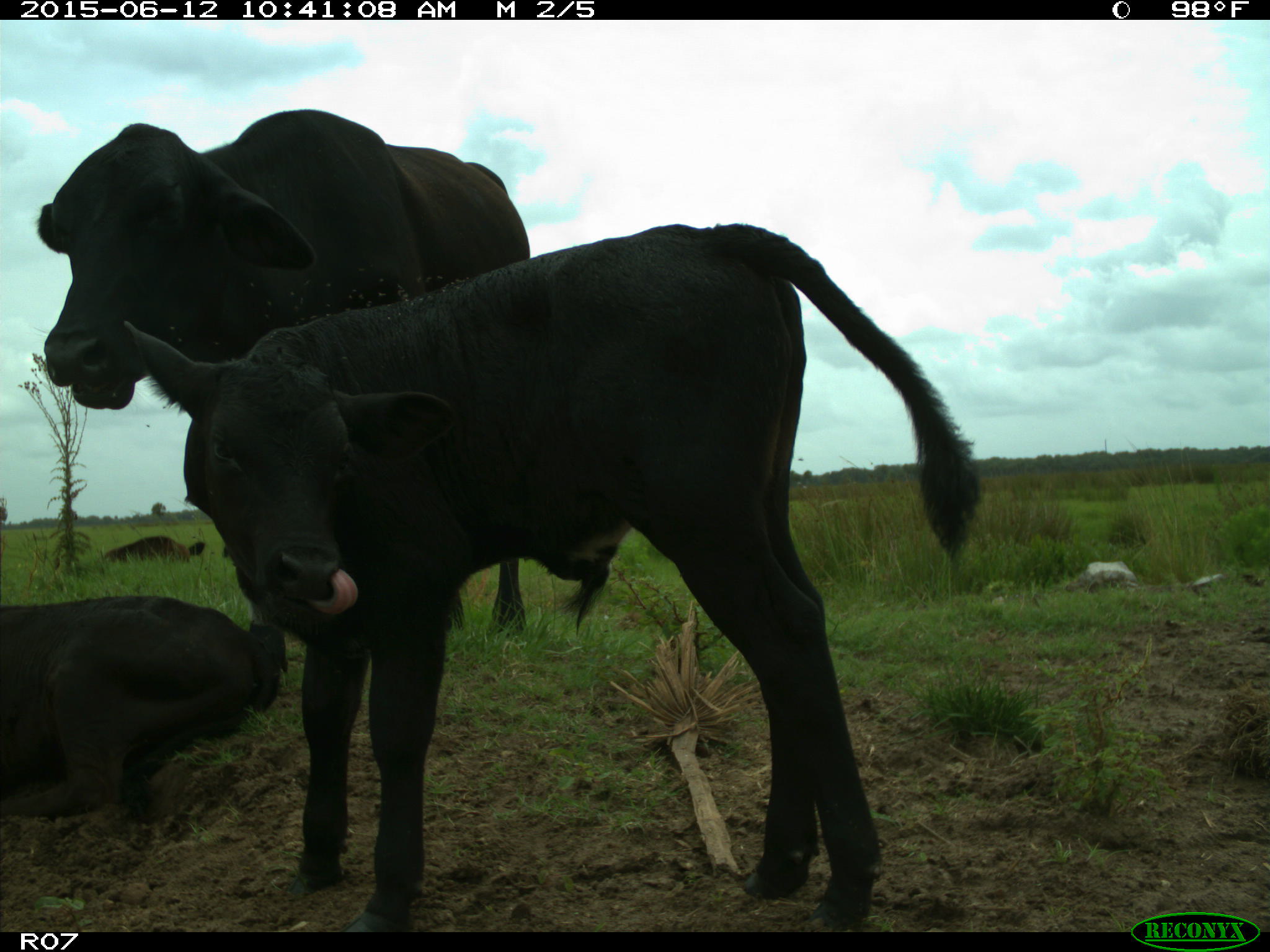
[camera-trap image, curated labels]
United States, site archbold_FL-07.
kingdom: Animalia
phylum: Chordata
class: Mammalia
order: Artiodactyla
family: Bovidae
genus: Bos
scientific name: Bos taurus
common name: domestic cow